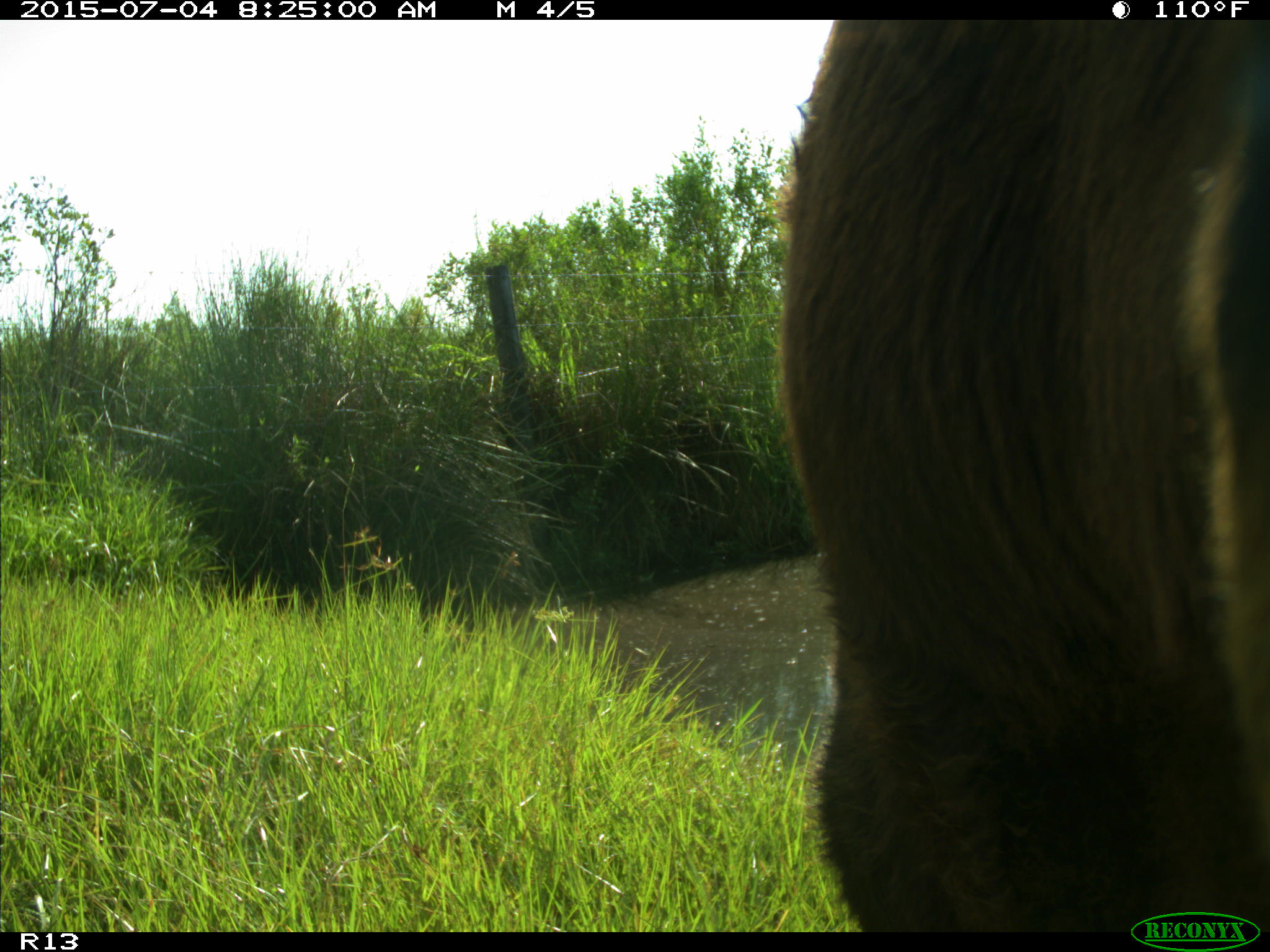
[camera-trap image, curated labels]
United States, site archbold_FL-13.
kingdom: Animalia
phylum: Chordata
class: Mammalia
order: Artiodactyla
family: Bovidae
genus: Bos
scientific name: Bos taurus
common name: domestic cow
Bos taurus (domestic cow).